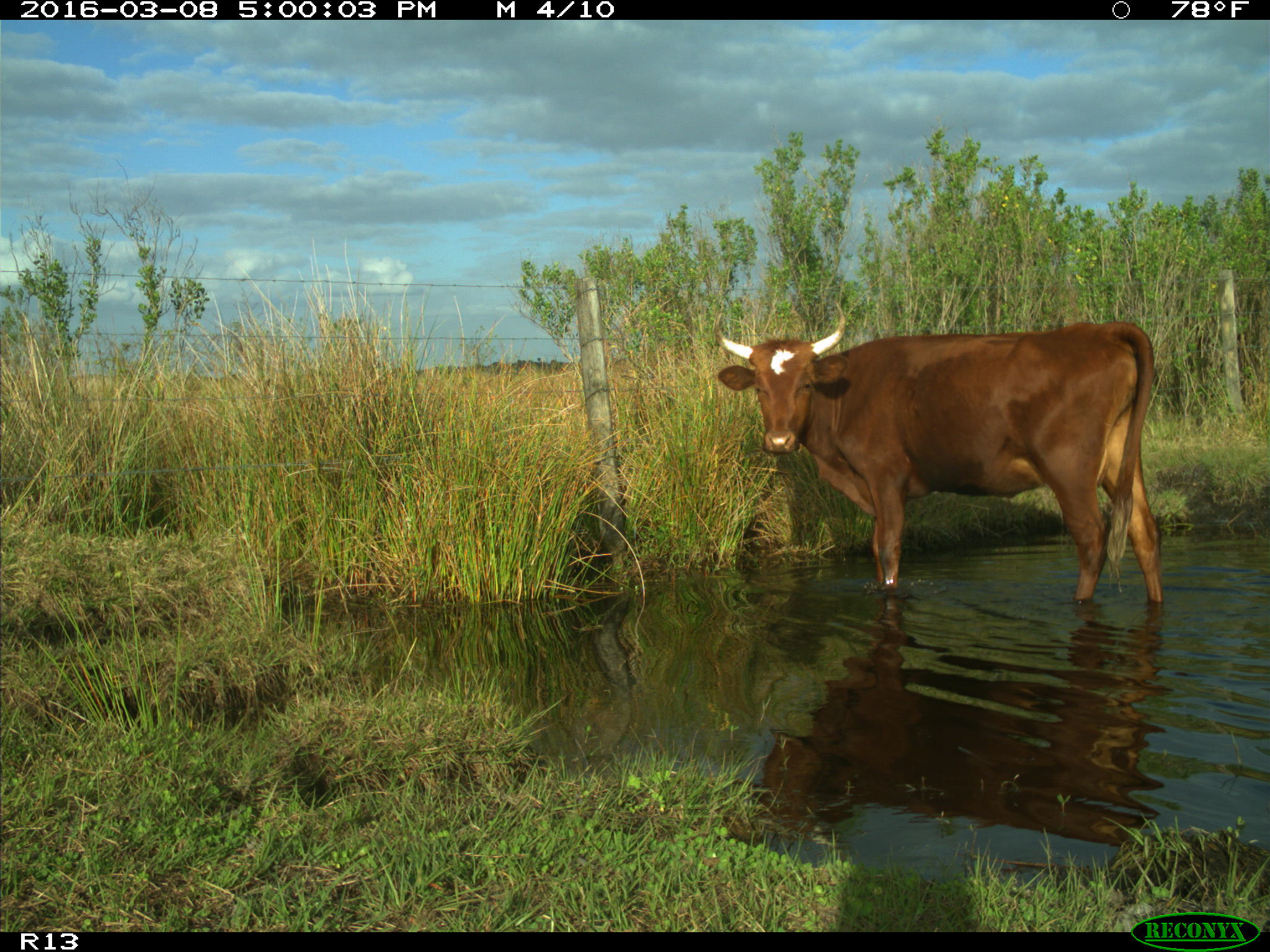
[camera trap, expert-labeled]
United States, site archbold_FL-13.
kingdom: Animalia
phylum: Chordata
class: Mammalia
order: Artiodactyla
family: Bovidae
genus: Bos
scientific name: Bos taurus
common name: domestic cow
Bos taurus (domestic cow).